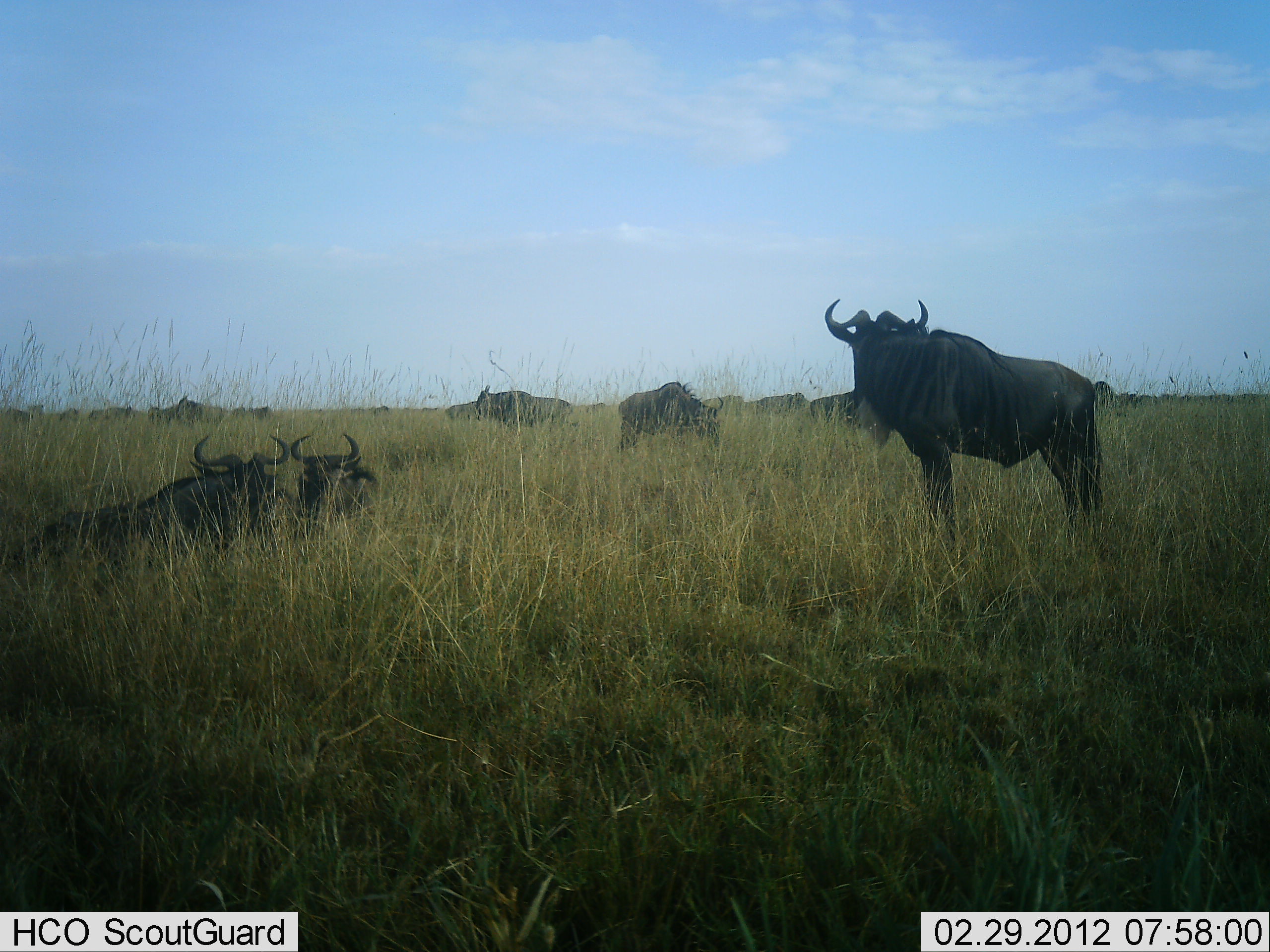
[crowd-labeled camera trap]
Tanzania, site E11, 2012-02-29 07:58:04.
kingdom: Animalia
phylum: Chordata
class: Mammalia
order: Artiodactyla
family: Bovidae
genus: Connochaetes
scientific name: Connochaetes taurinus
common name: blue wildebeest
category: wildebeest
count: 11-50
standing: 60%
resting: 93%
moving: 7%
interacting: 7%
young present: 0%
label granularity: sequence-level